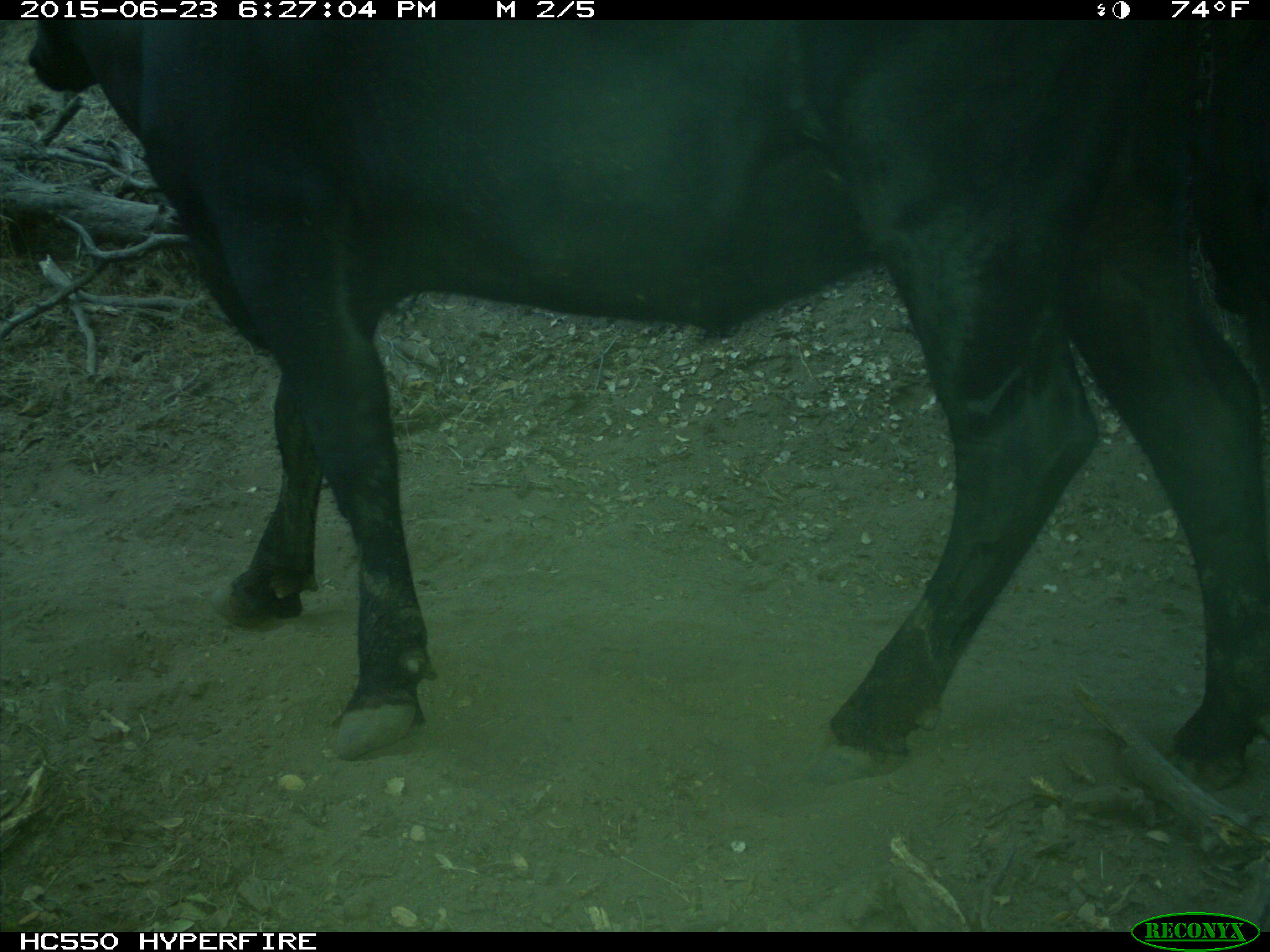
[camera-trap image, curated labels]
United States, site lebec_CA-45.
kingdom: Animalia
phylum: Chordata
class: Mammalia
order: Artiodactyla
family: Bovidae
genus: Bos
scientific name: Bos taurus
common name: domestic cow